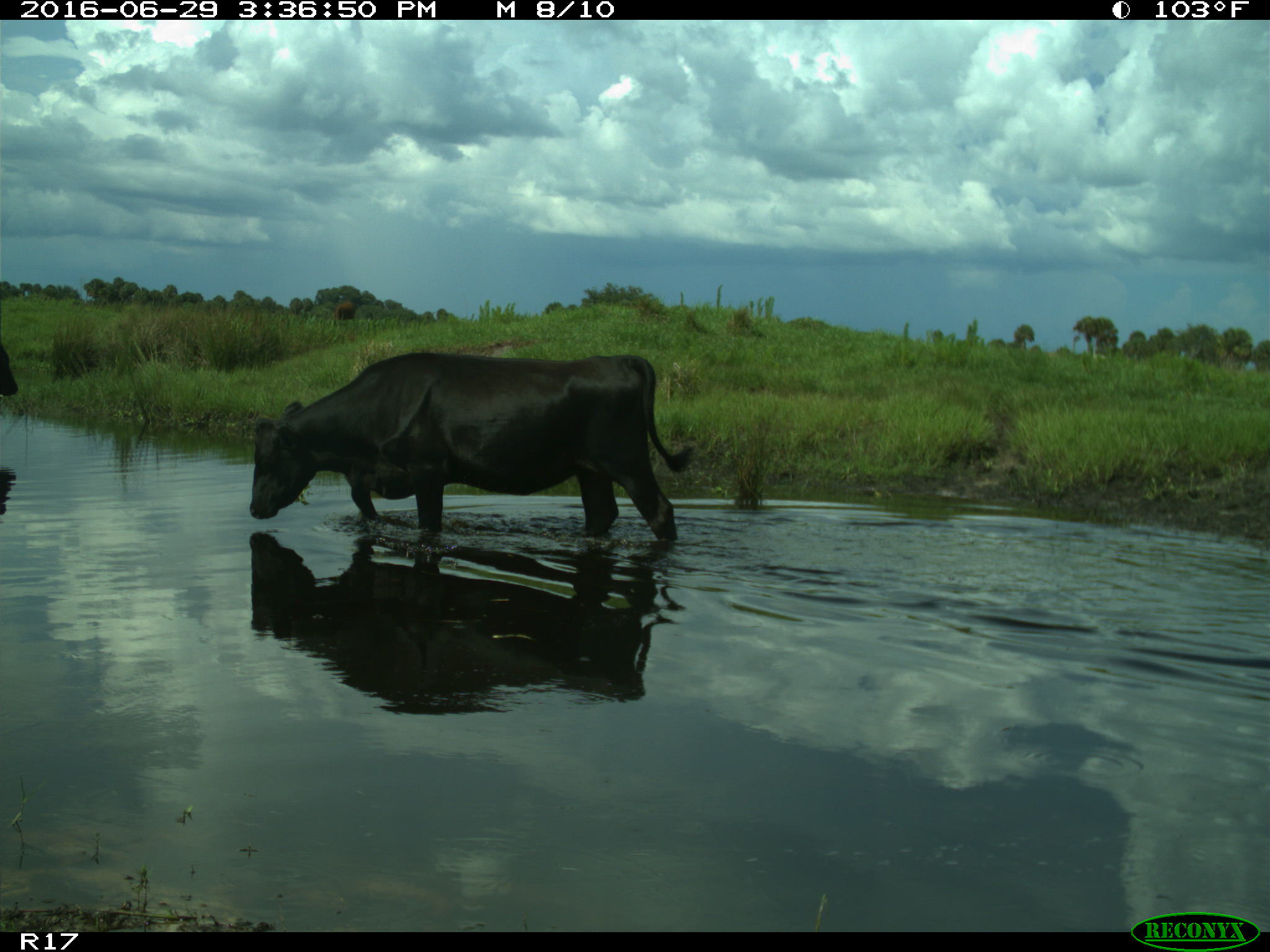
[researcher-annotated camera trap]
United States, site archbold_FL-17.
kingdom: Animalia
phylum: Chordata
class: Mammalia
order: Artiodactyla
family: Bovidae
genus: Bos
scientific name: Bos taurus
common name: domestic cow